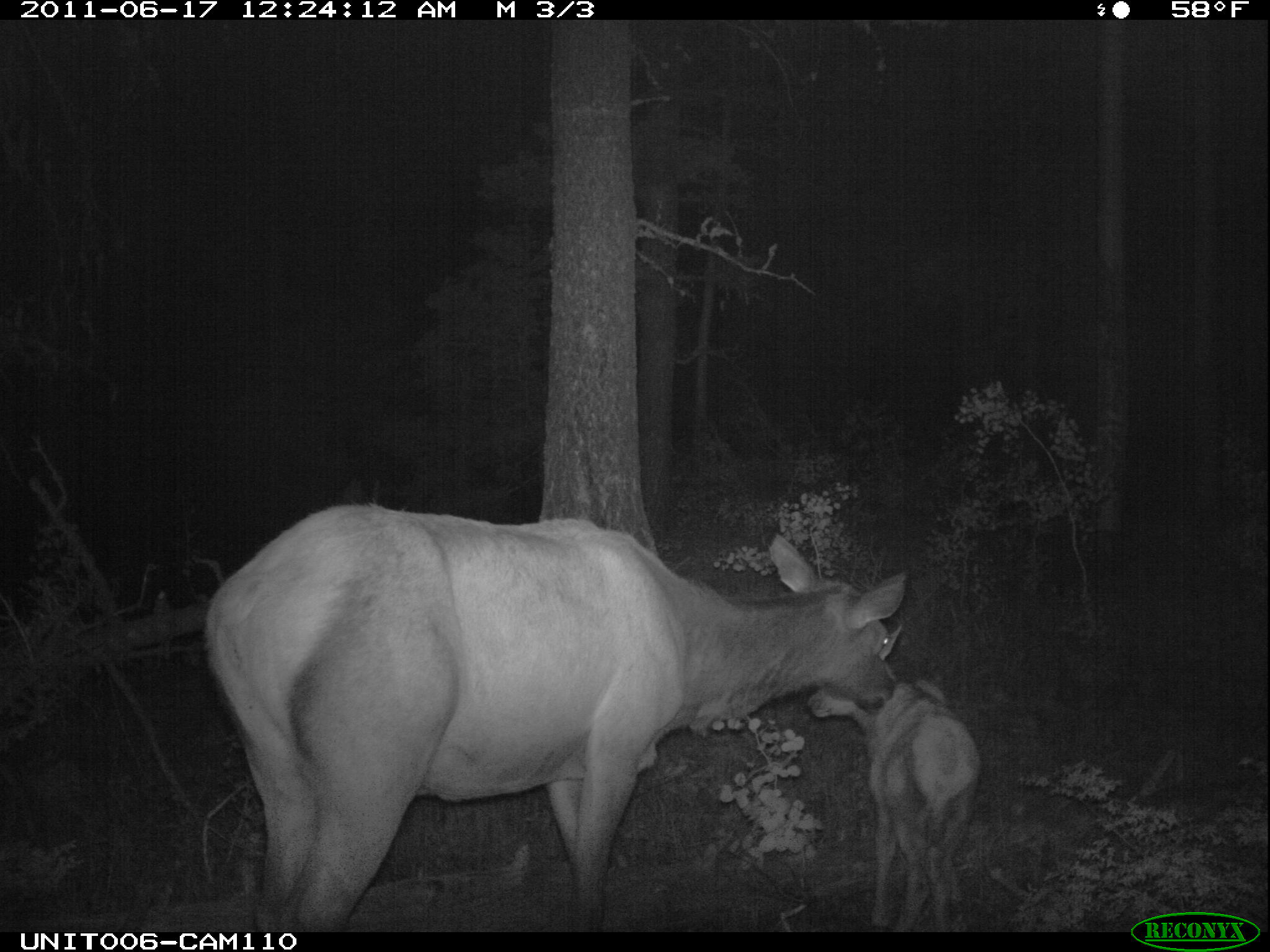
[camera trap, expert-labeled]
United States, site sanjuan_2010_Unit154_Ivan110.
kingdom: Animalia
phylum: Chordata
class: Mammalia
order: Artiodactyla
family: Cervidae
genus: Cervus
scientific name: Cervus elaphus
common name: red deer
Cervus elaphus (red deer).